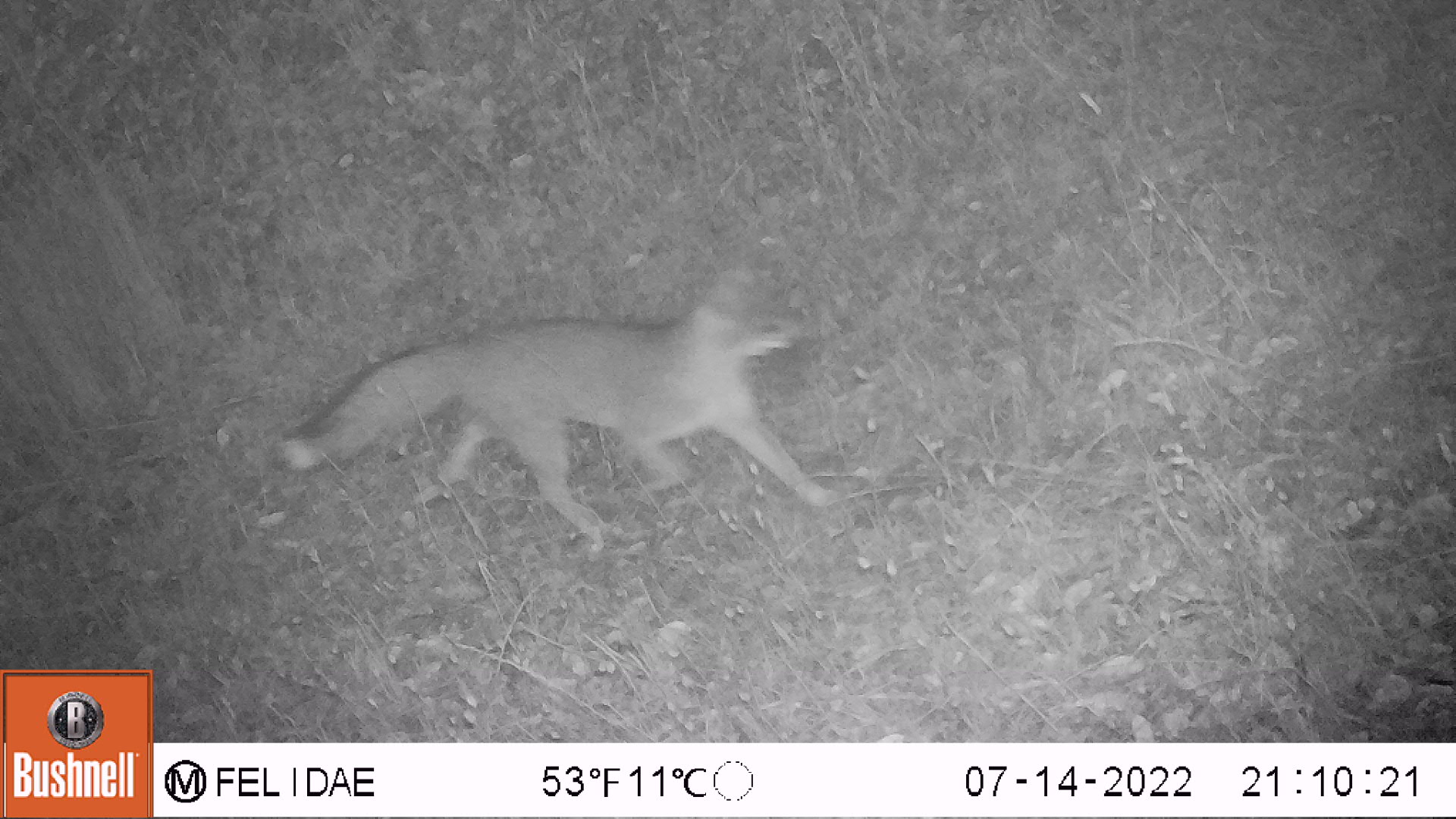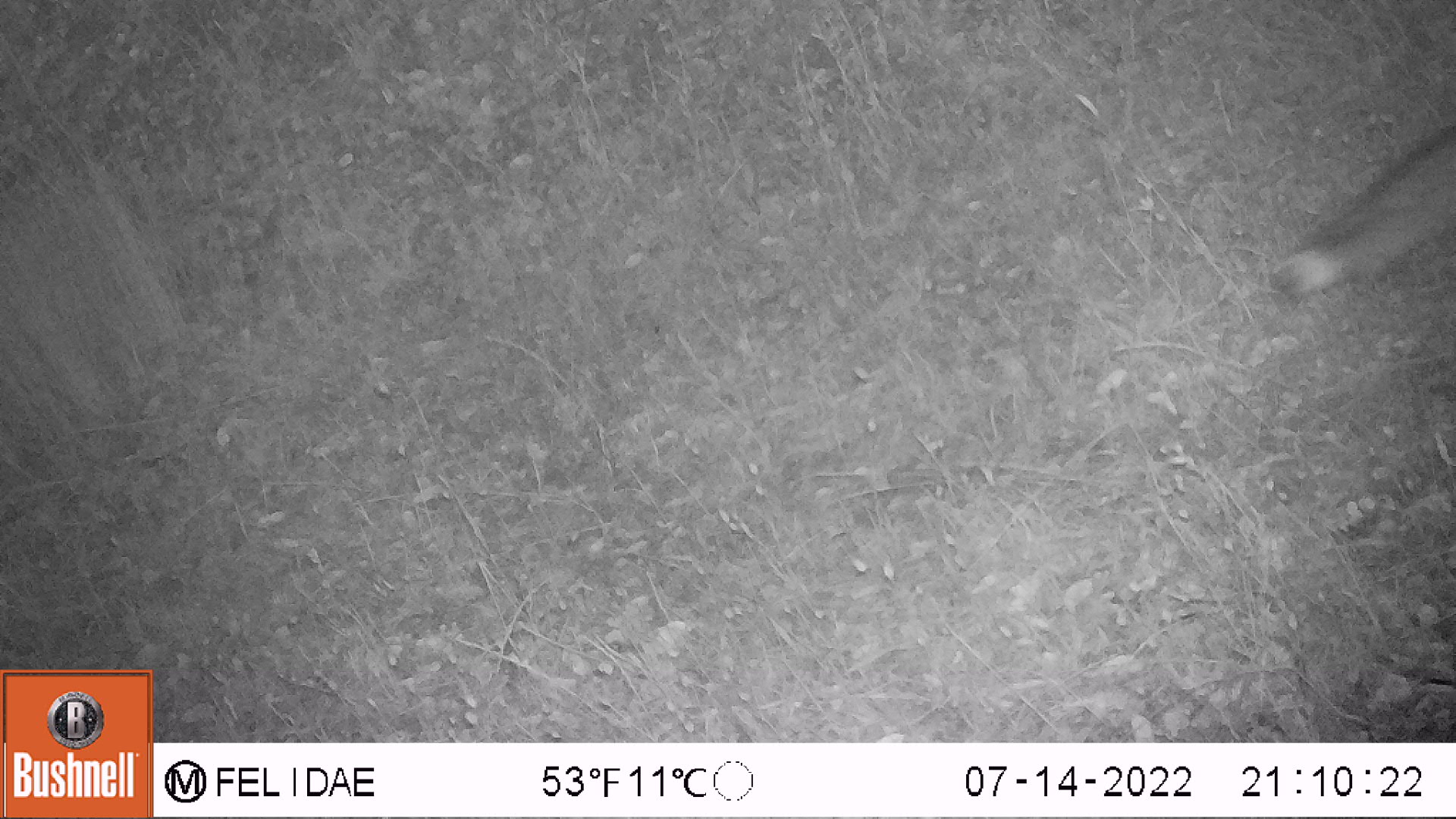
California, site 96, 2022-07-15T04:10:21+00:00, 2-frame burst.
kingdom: Animalia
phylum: Chordata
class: Mammalia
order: Carnivora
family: Canidae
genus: Urocyon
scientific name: Urocyon cinereoargenteus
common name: gray fox